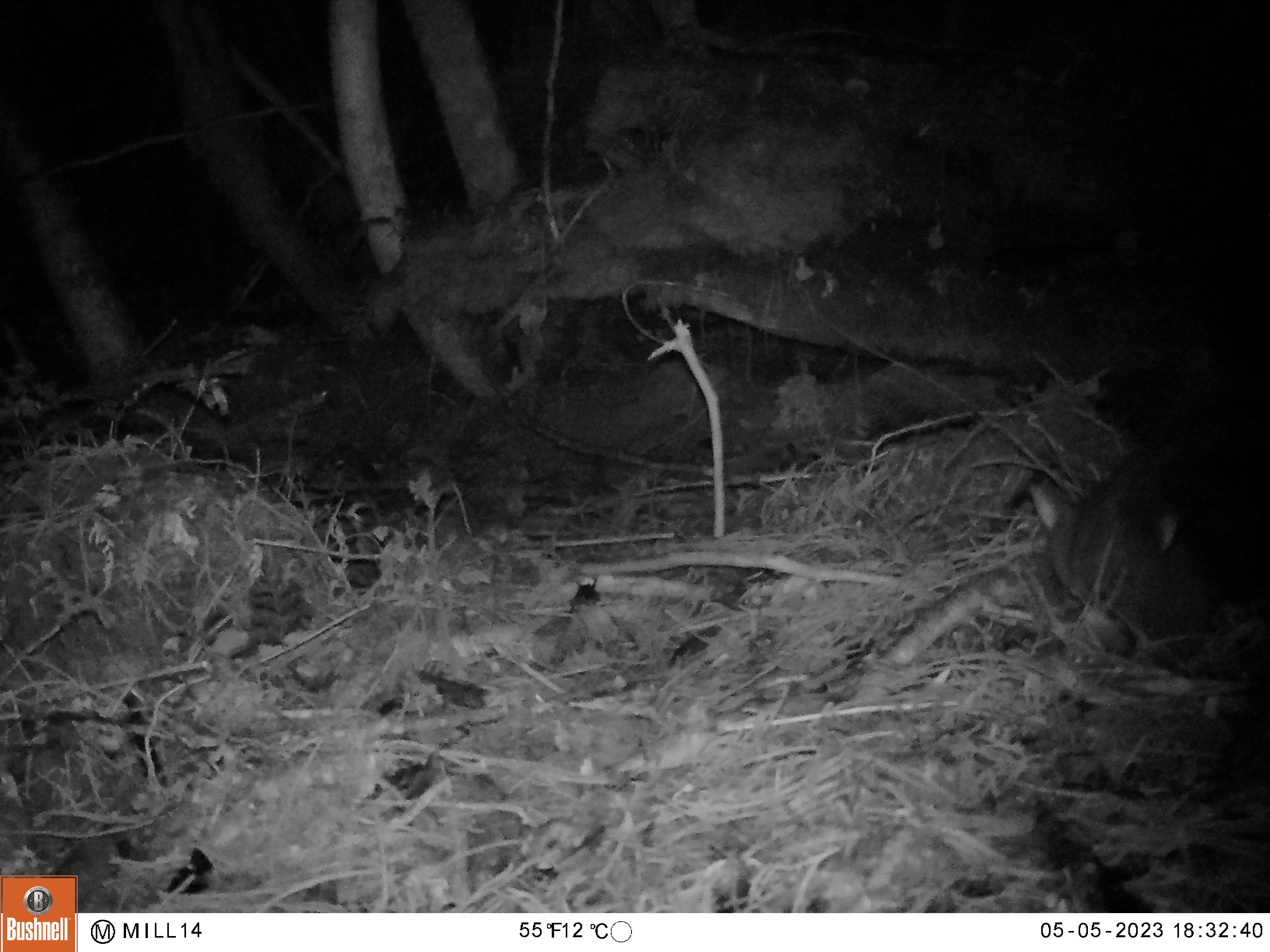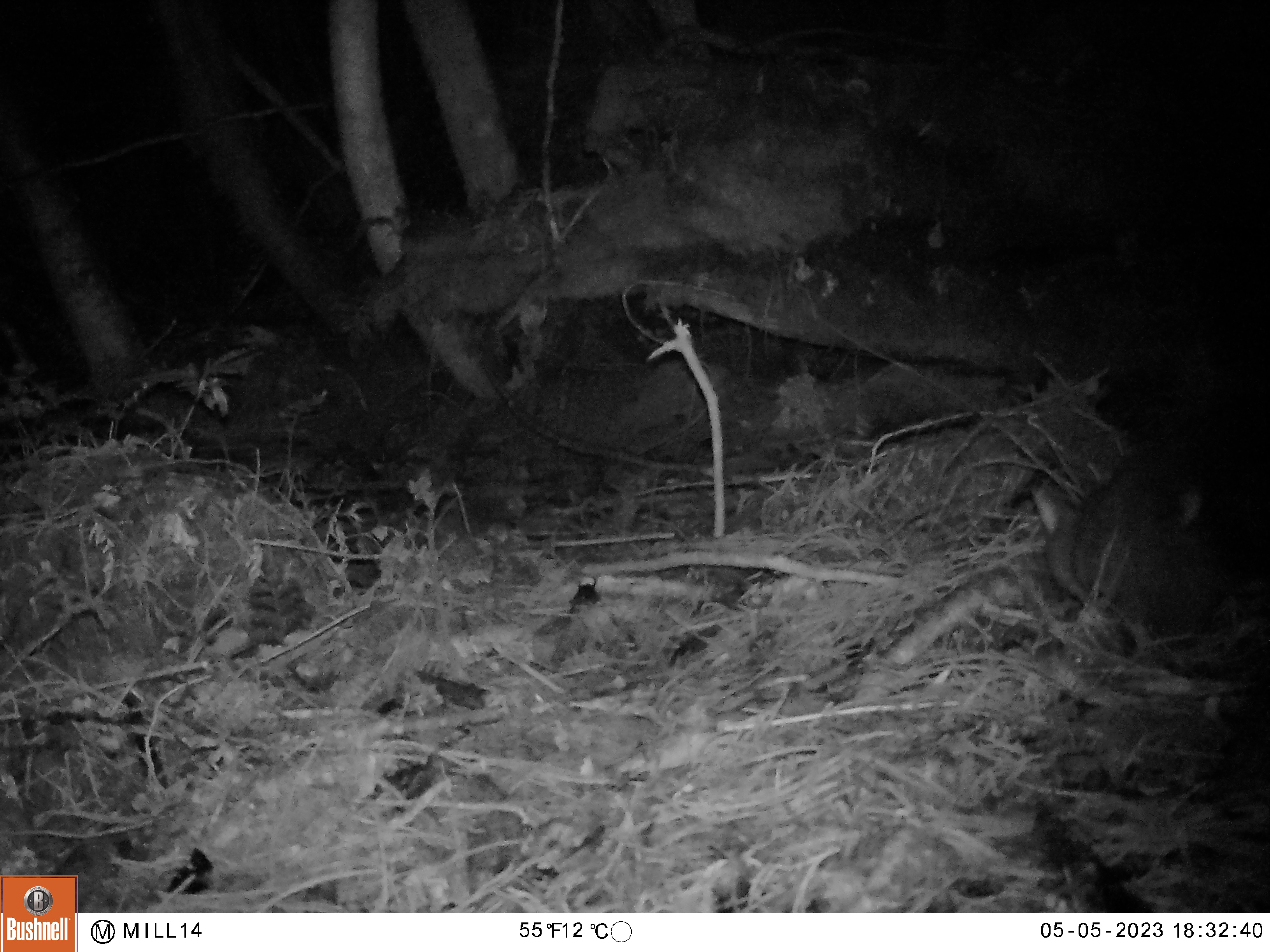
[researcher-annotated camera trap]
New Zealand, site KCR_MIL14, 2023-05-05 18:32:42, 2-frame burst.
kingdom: Animalia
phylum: Chordata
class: Mammalia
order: Diprotodontia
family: Phalangeridae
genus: Trichosurus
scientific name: Trichosurus vulpecula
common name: common brushtail possum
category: possum